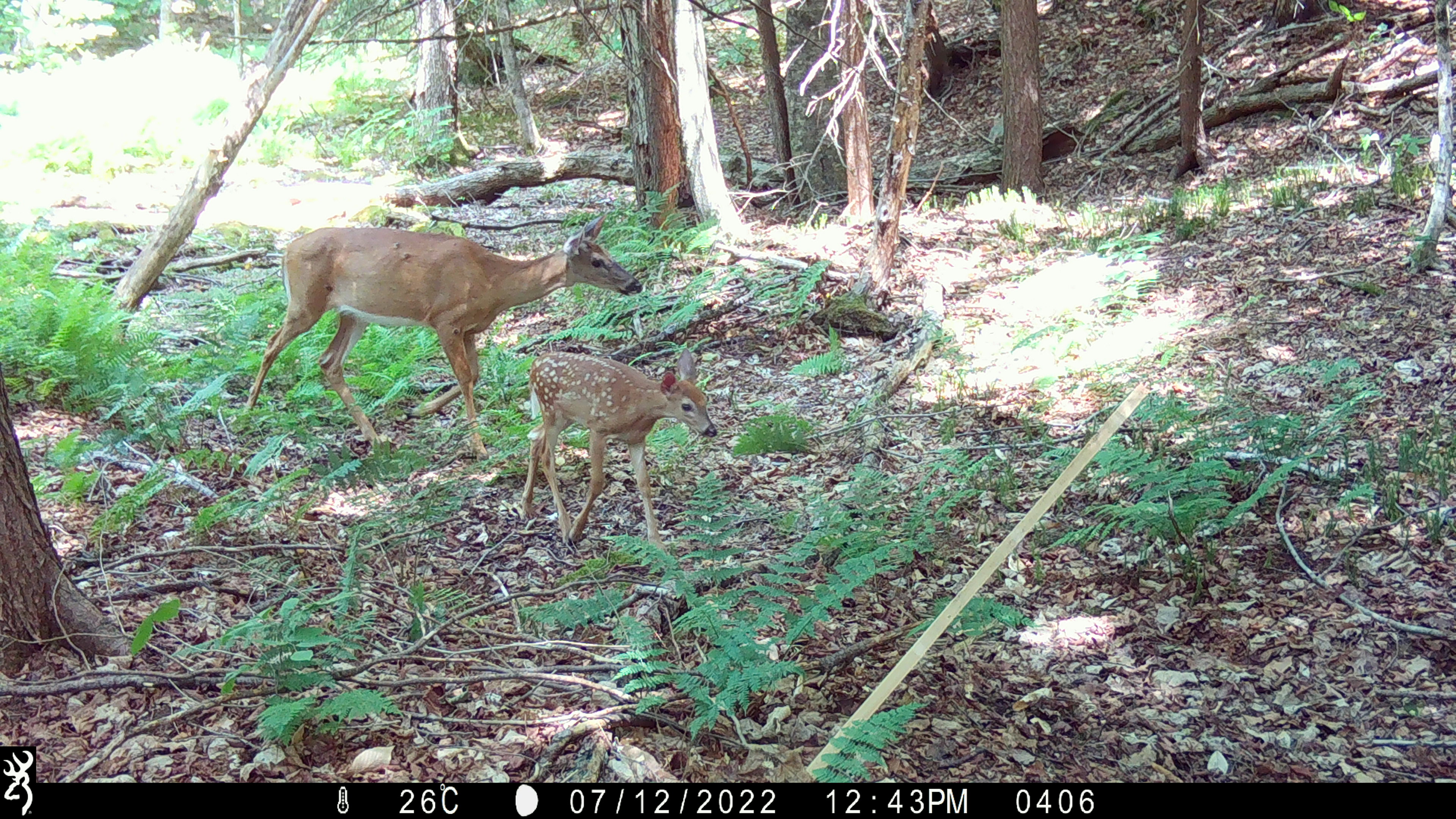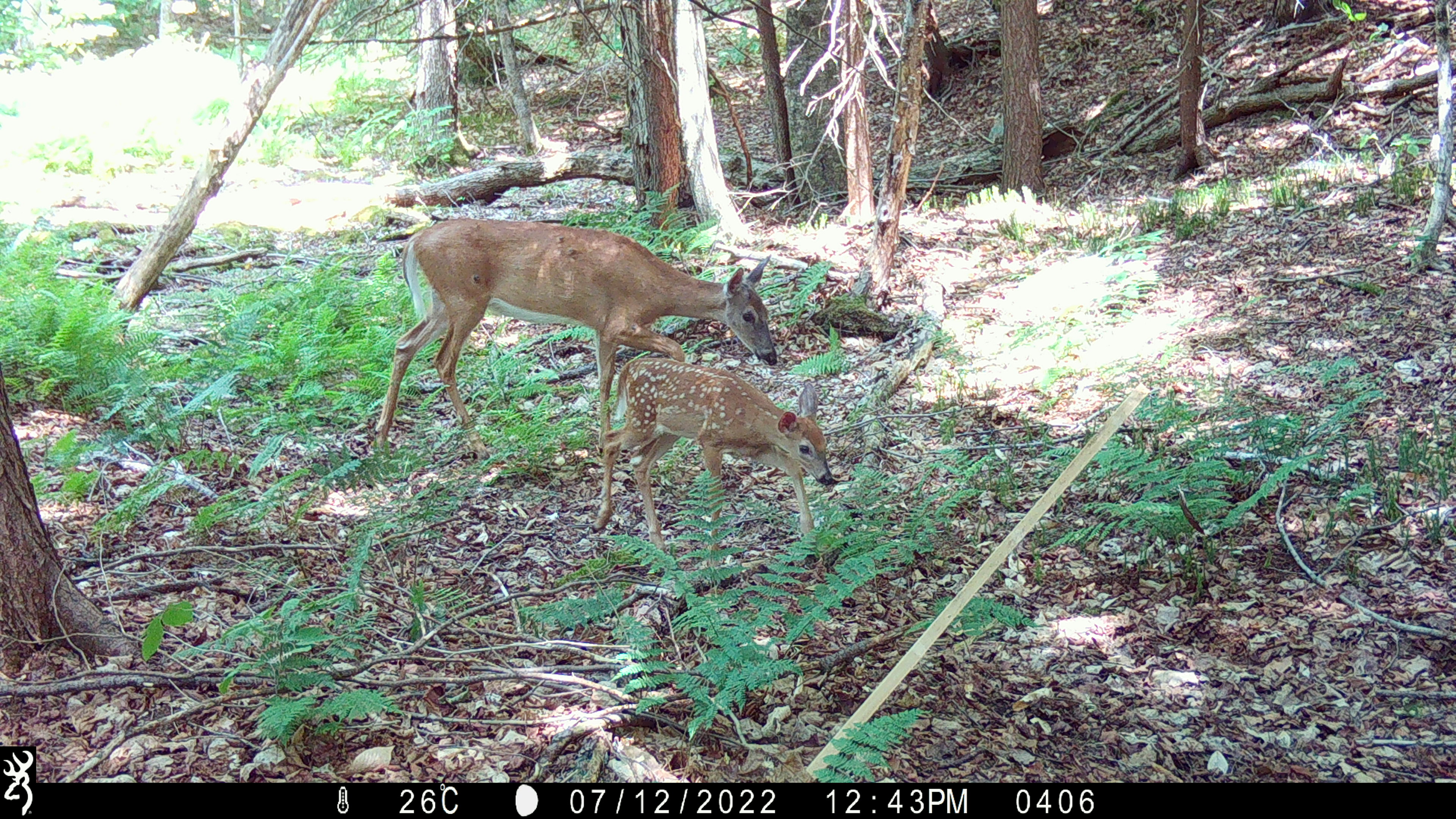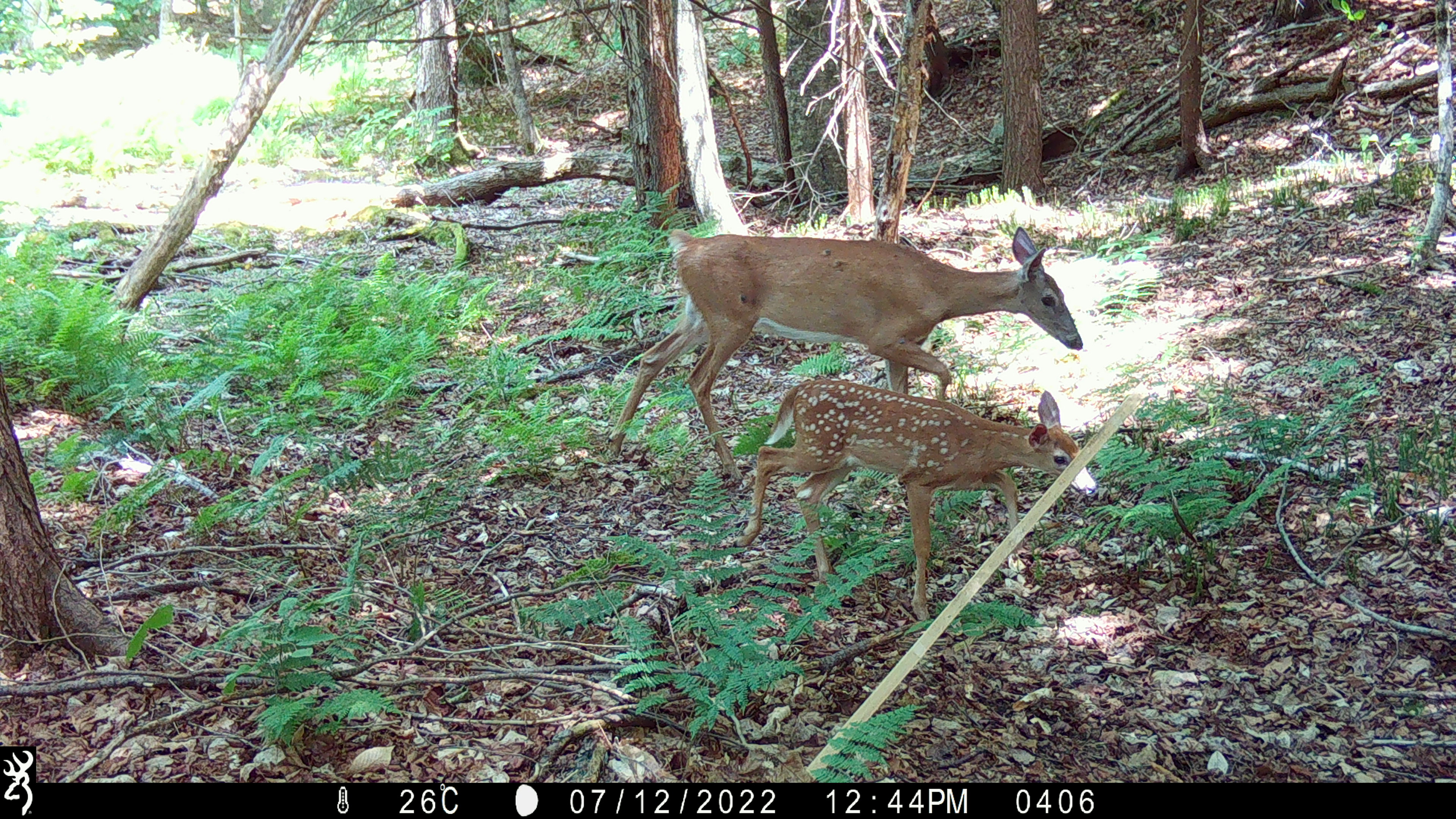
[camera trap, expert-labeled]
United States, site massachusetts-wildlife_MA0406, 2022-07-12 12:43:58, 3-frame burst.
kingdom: Animalia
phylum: Chordata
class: Mammalia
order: Artiodactyla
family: Cervidae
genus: Odocoileus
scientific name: Odocoileus virginianus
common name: white-tailed deer